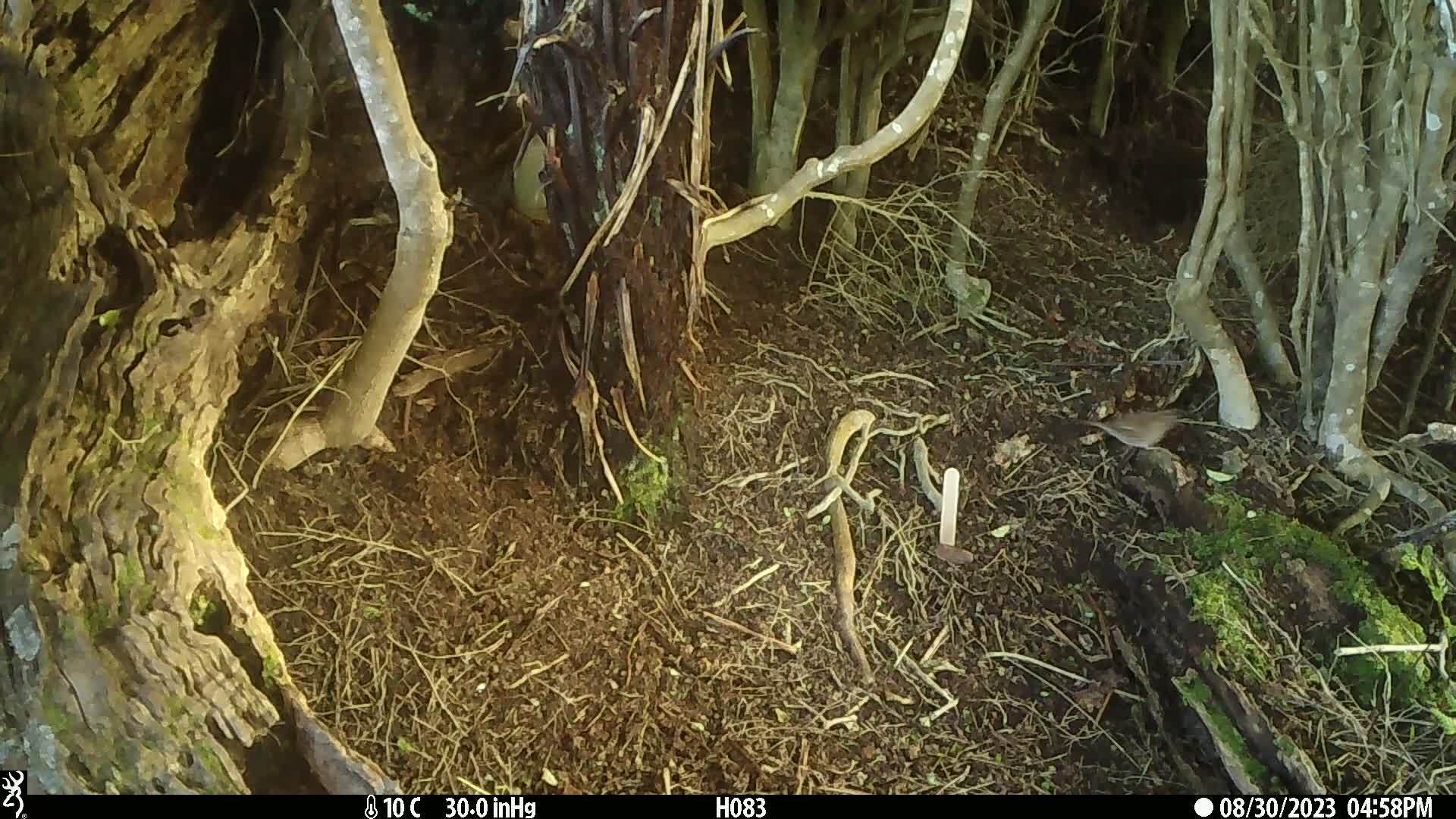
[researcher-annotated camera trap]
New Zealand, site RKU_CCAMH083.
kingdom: Animalia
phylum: Chordata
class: Aves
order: Passeriformes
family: Prunellidae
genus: Prunella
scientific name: Prunella modularis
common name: dunnock